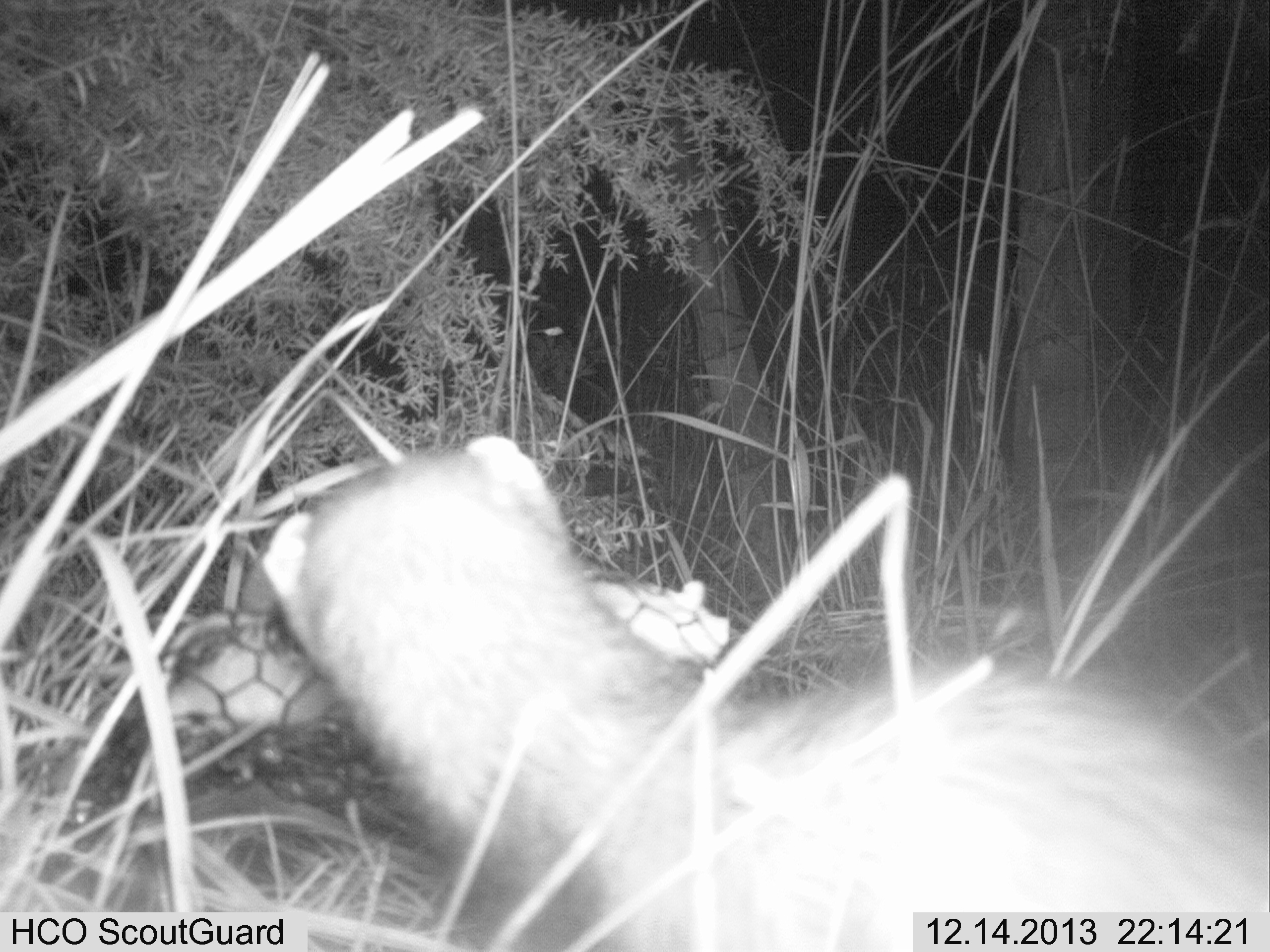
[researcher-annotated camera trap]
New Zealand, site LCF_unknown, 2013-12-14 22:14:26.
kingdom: Animalia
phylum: Chordata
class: Mammalia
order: Carnivora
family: Mustelidae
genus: Mustela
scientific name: Mustela furo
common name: ferret